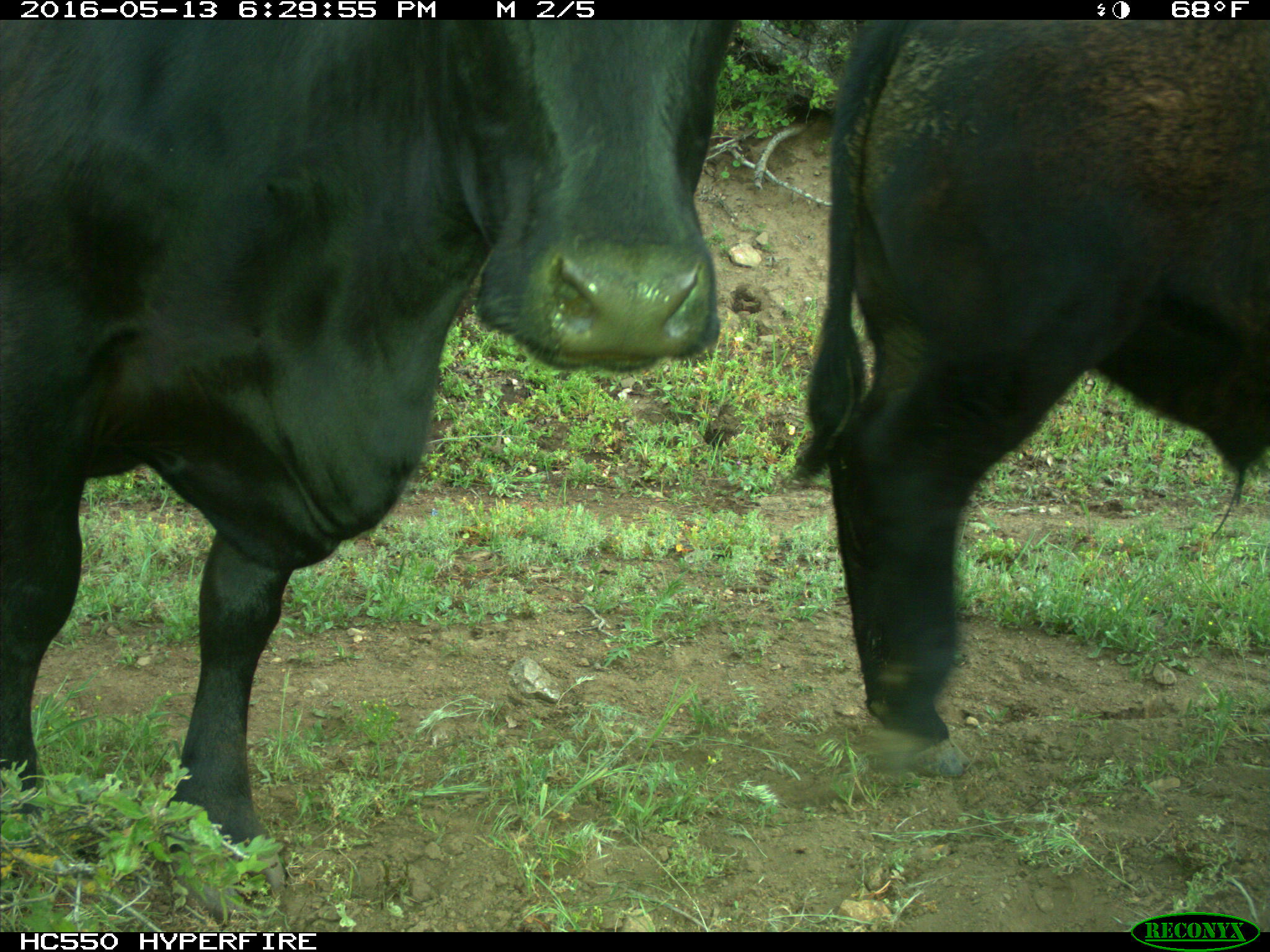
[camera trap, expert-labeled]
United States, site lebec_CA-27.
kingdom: Animalia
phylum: Chordata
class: Mammalia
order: Artiodactyla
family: Bovidae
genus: Bos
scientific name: Bos taurus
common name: domestic cow